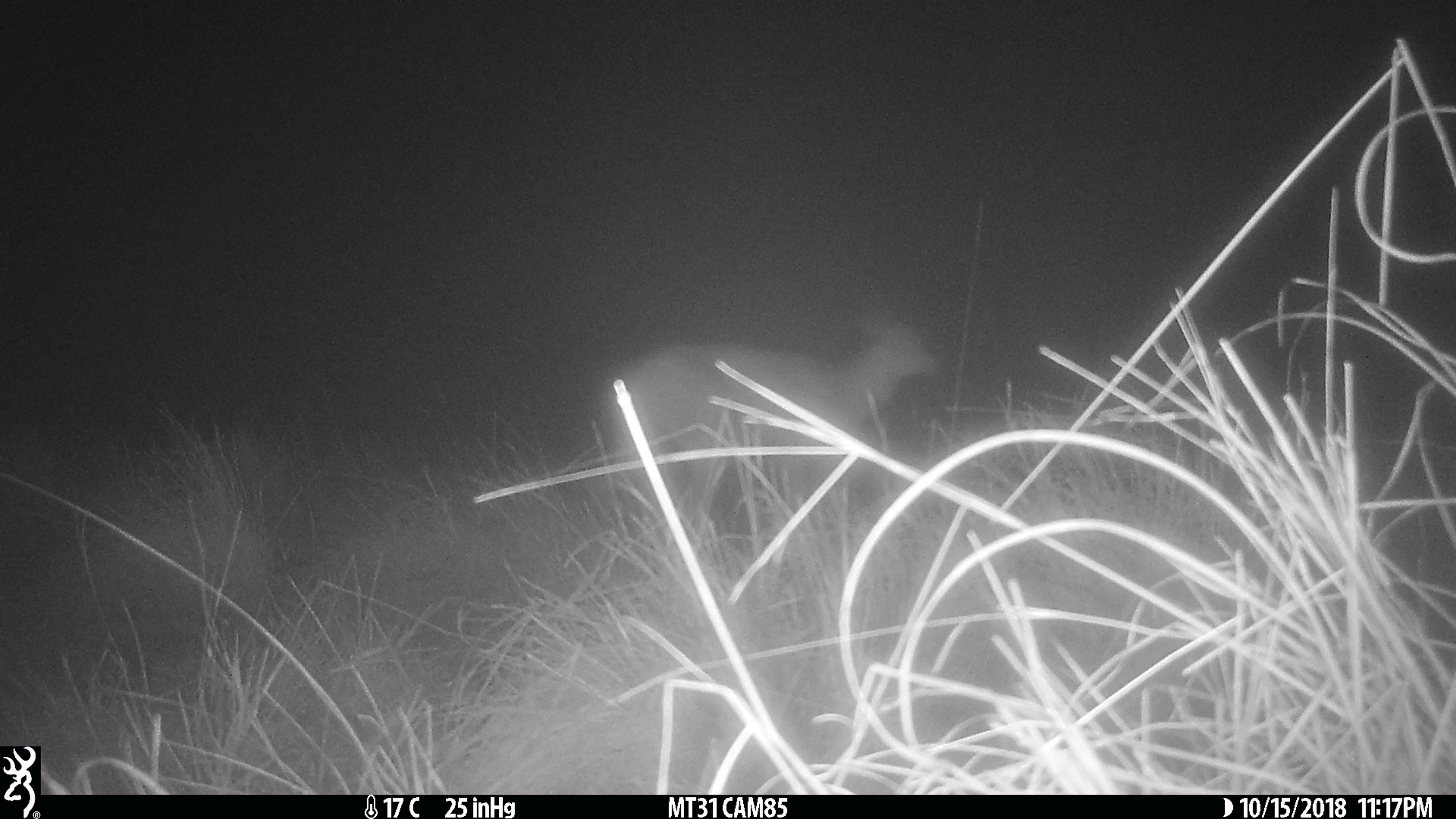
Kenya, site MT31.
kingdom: Animalia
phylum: Chordata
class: Mammalia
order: Artiodactyla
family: Bovidae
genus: Redunca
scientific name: Redunca arundinum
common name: reedbuck